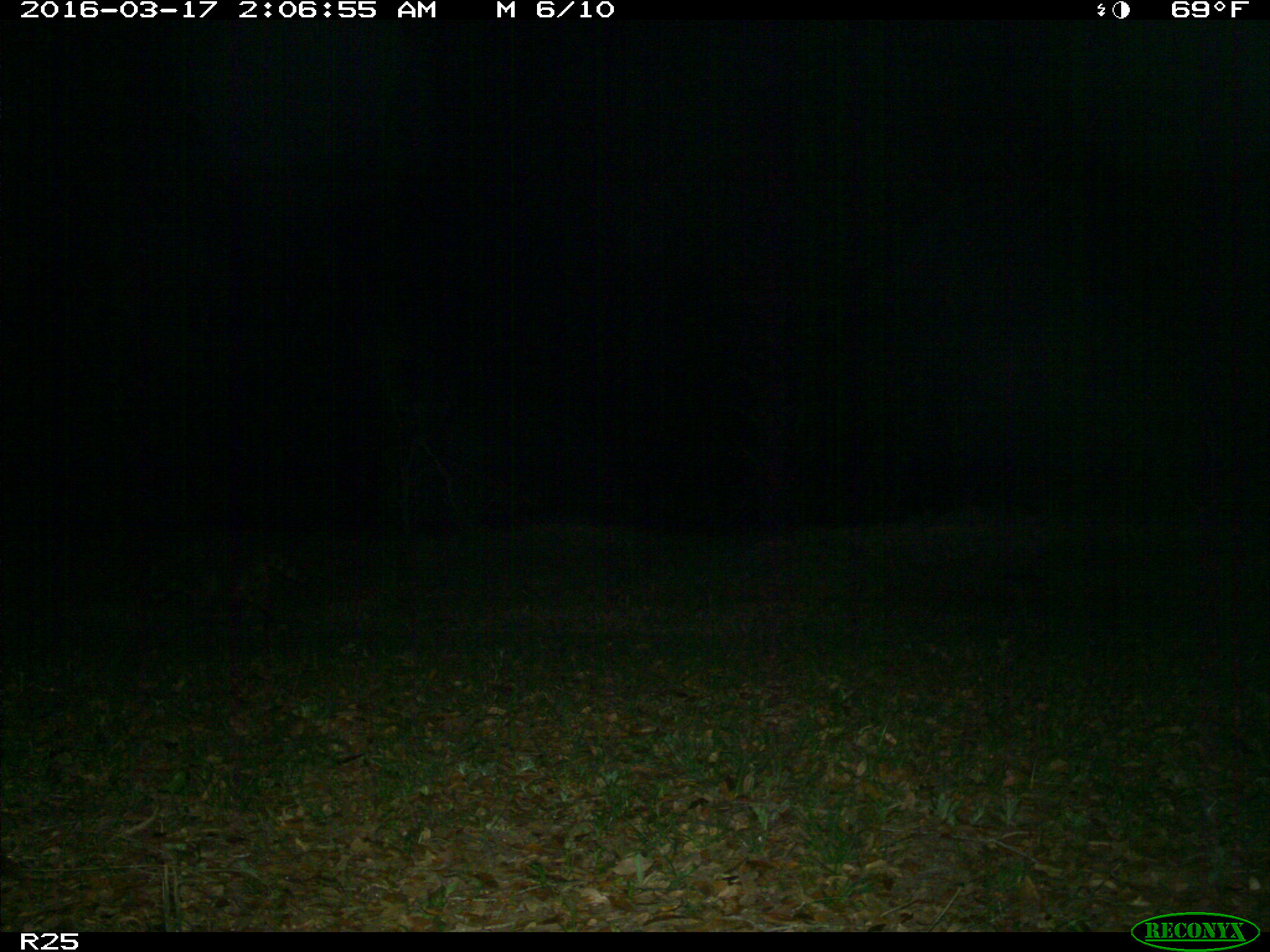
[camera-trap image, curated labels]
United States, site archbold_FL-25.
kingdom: Animalia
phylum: Chordata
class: Mammalia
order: Carnivora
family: Procyonidae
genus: Procyon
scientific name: Procyon lotor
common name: common raccoon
Procyon lotor (common raccoon).